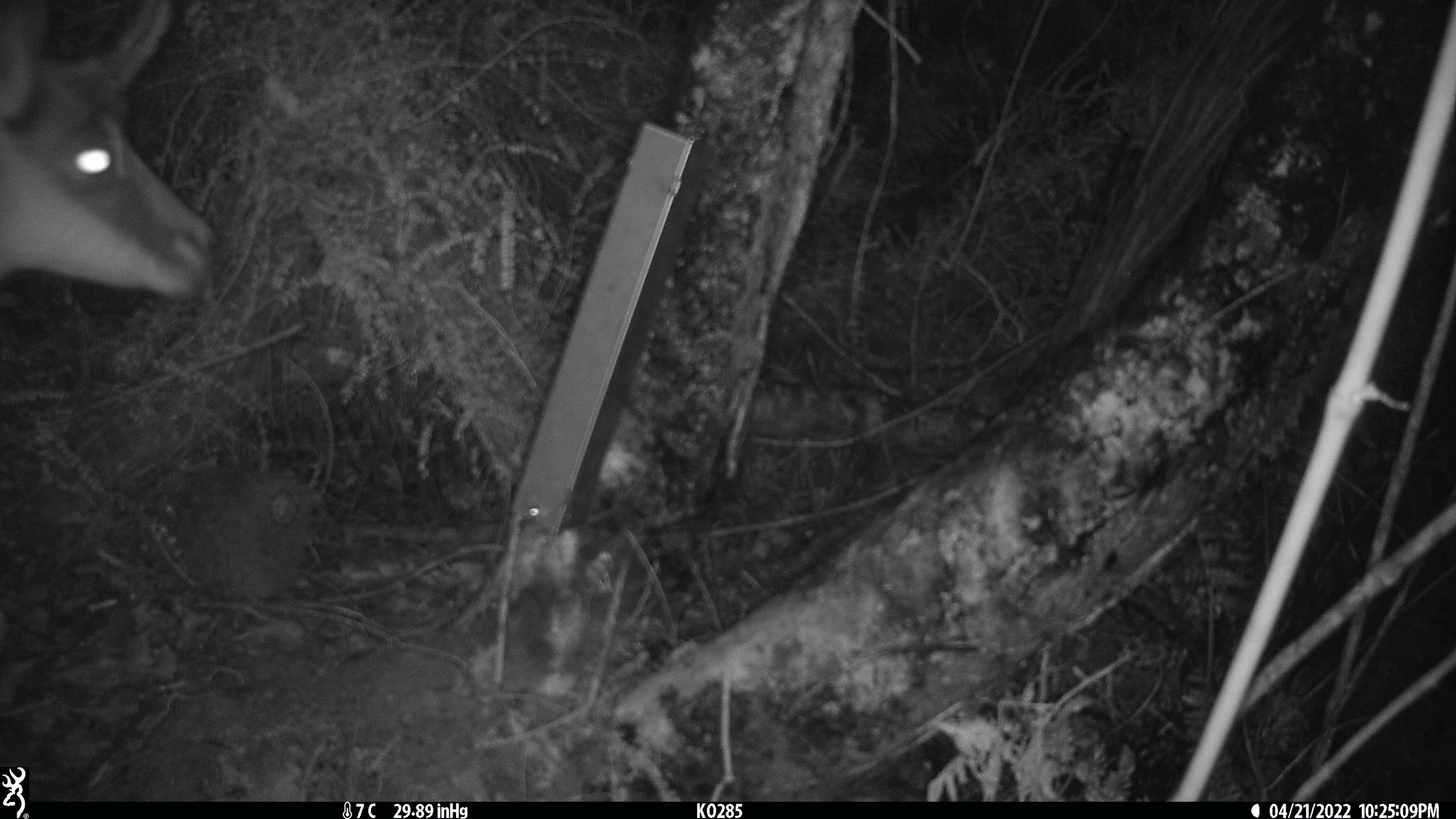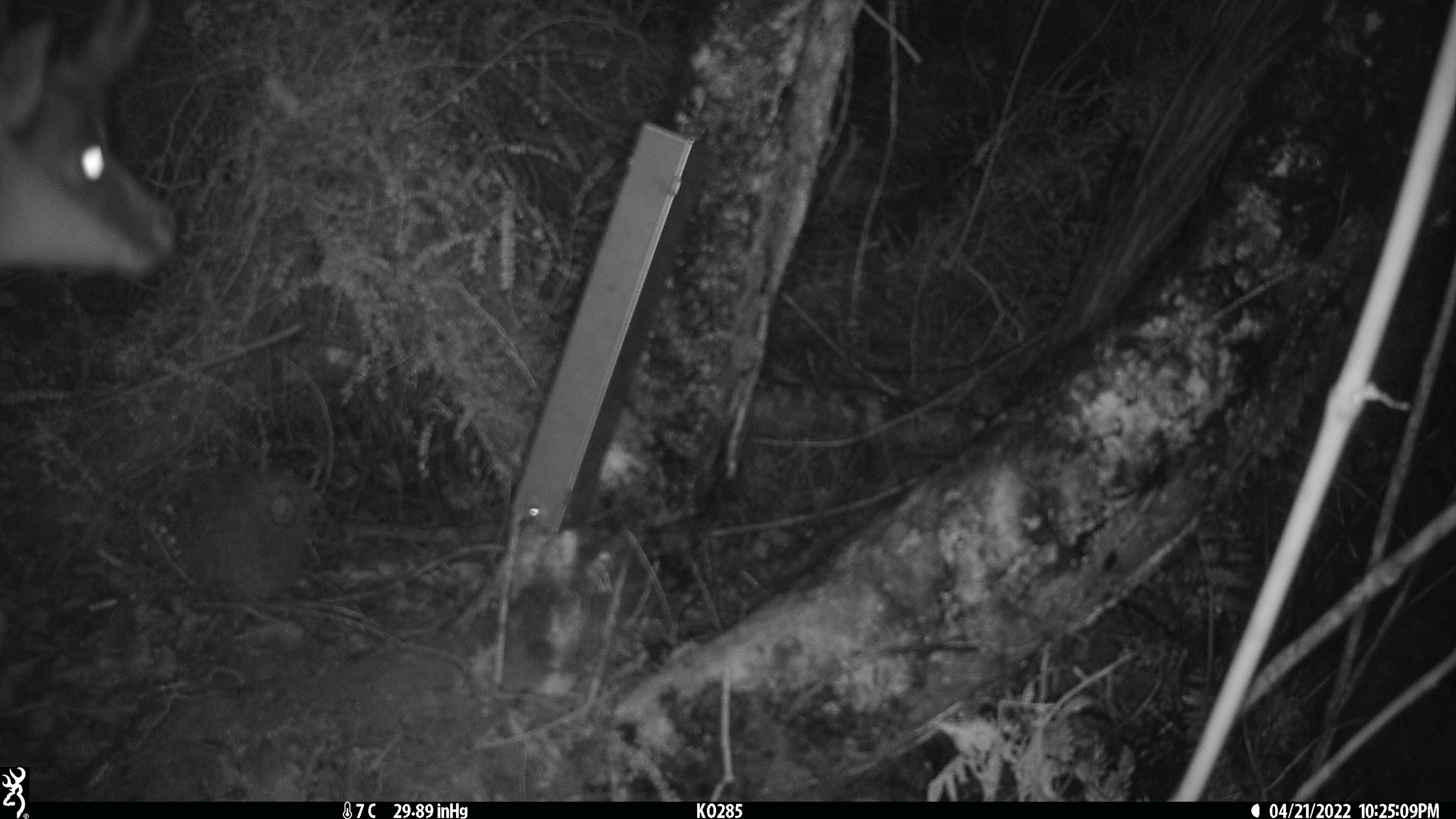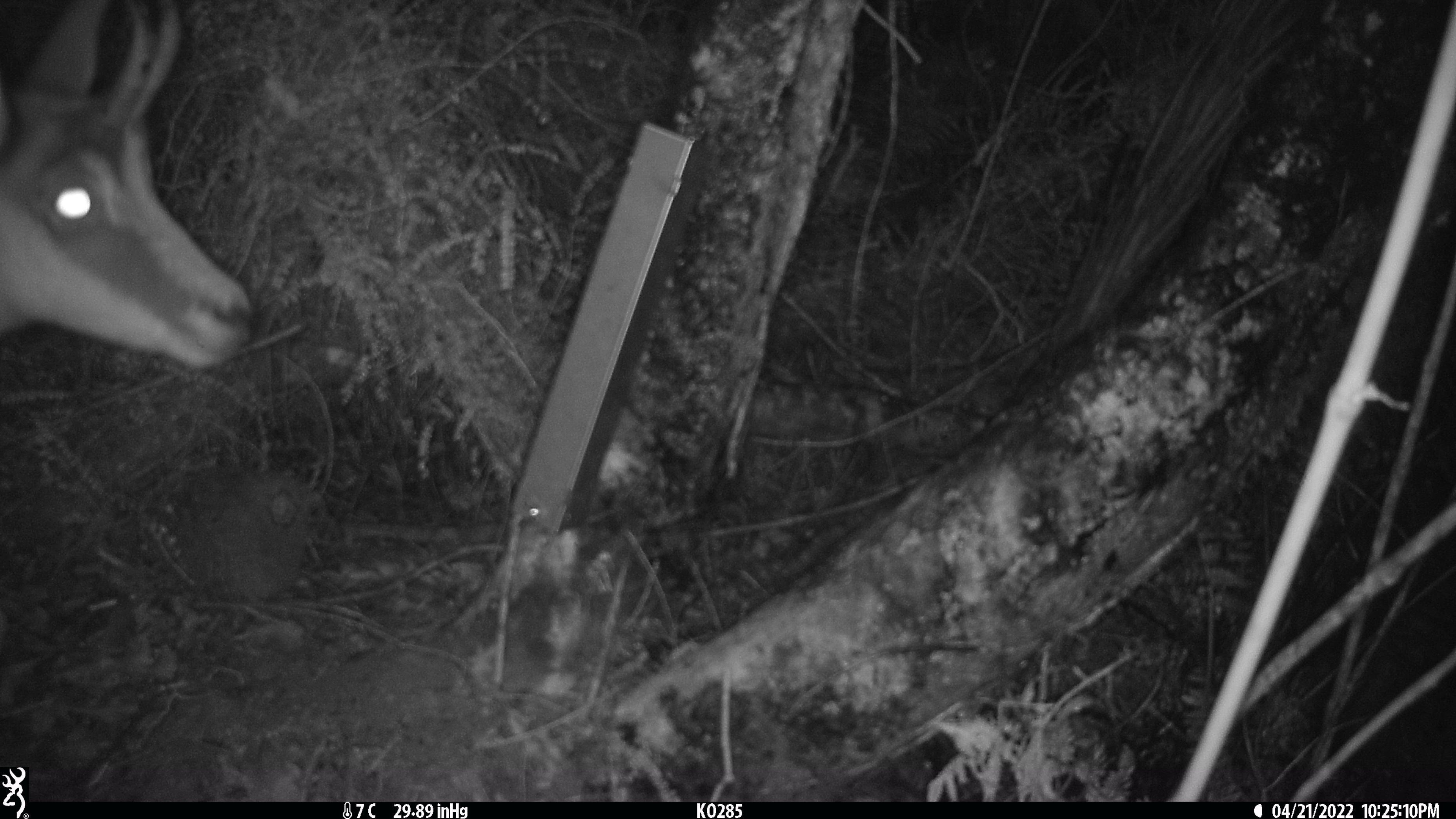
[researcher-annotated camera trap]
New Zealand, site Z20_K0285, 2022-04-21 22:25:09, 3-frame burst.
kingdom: Animalia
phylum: Chordata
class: Mammalia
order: Artiodactyla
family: Bovidae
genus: Rupicapra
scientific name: Rupicapra rupicapra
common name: alpine chamois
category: chamois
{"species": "chamois (alpine chamois) (Rupicapra rupicapra)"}